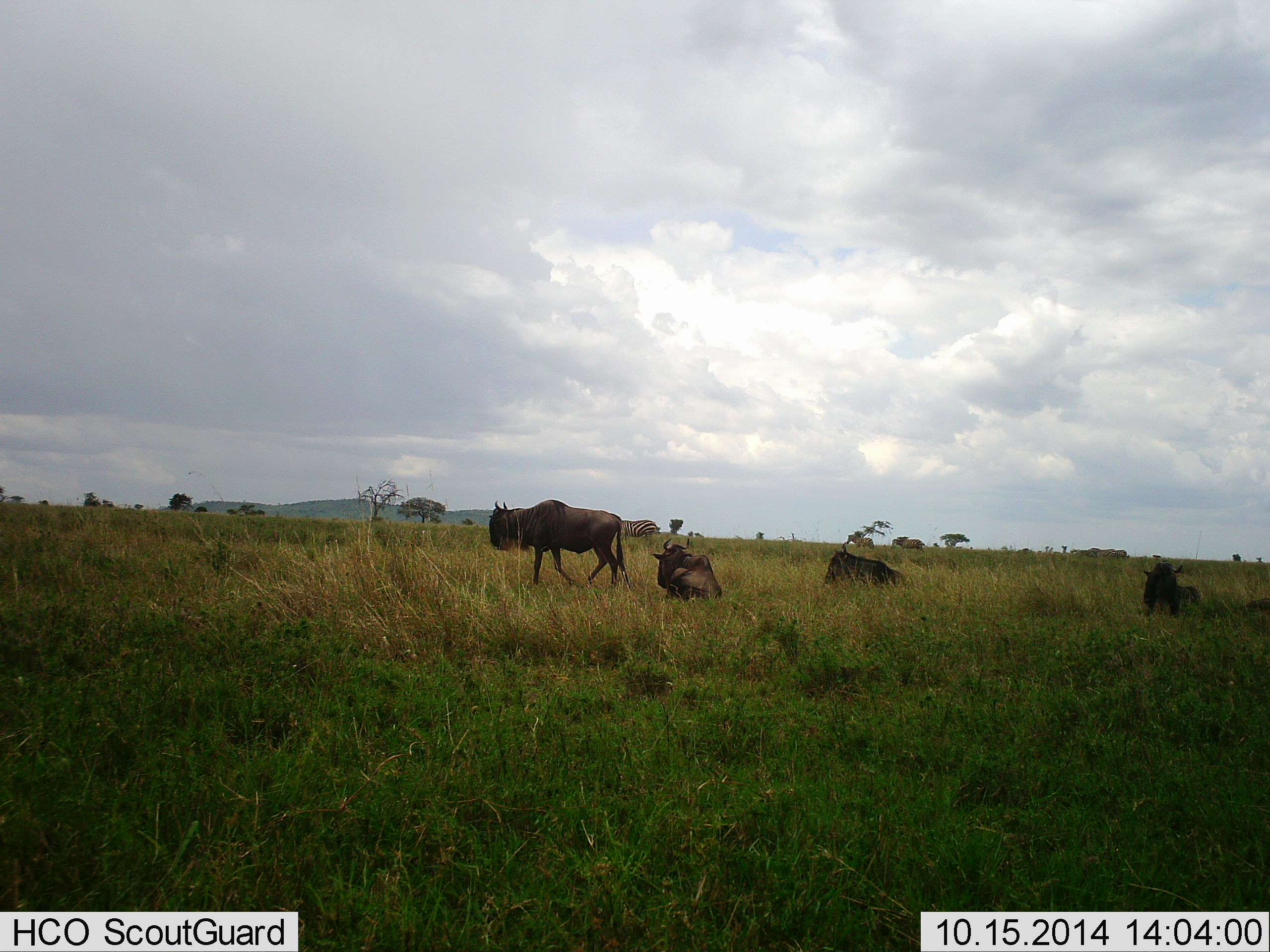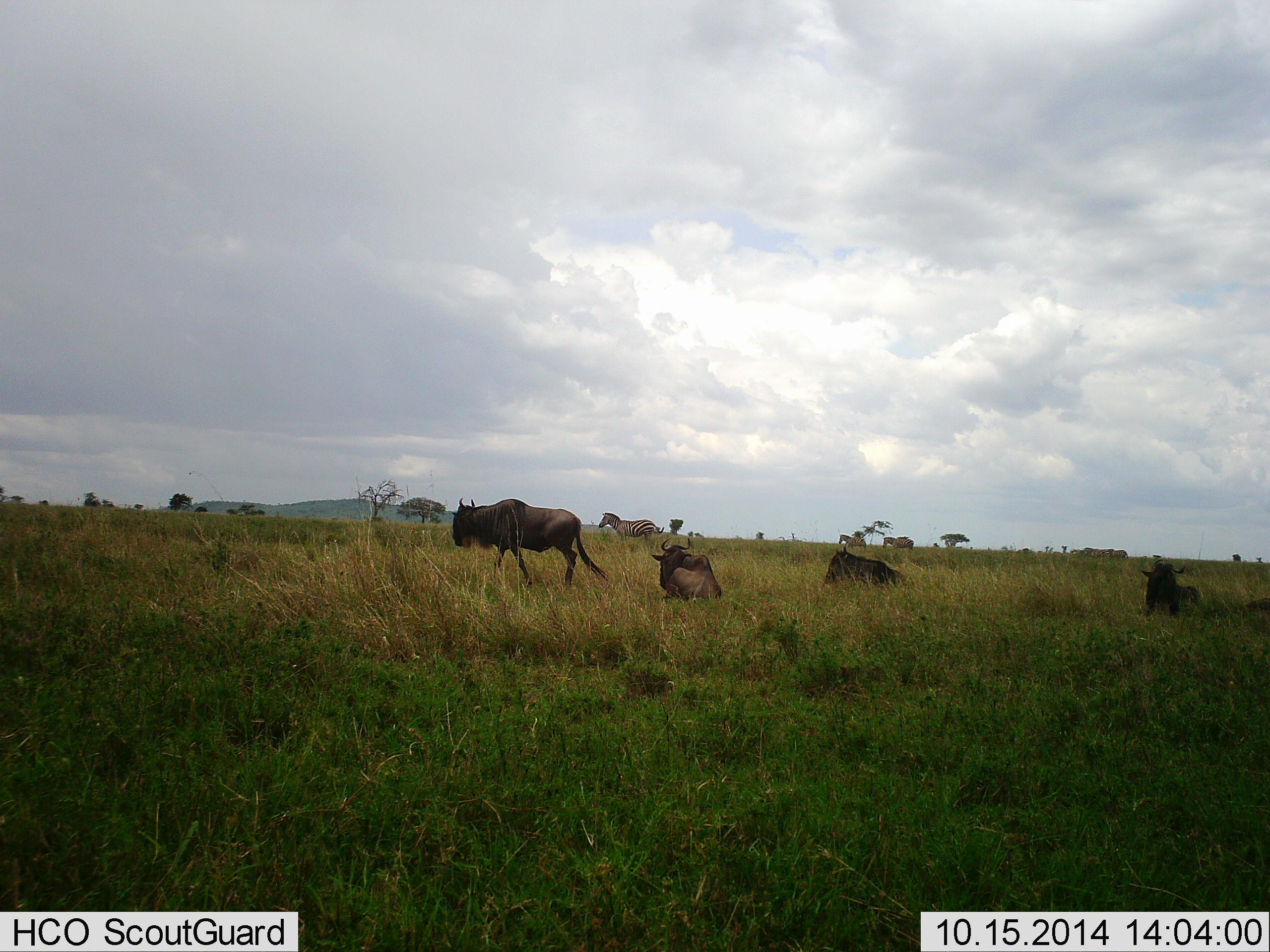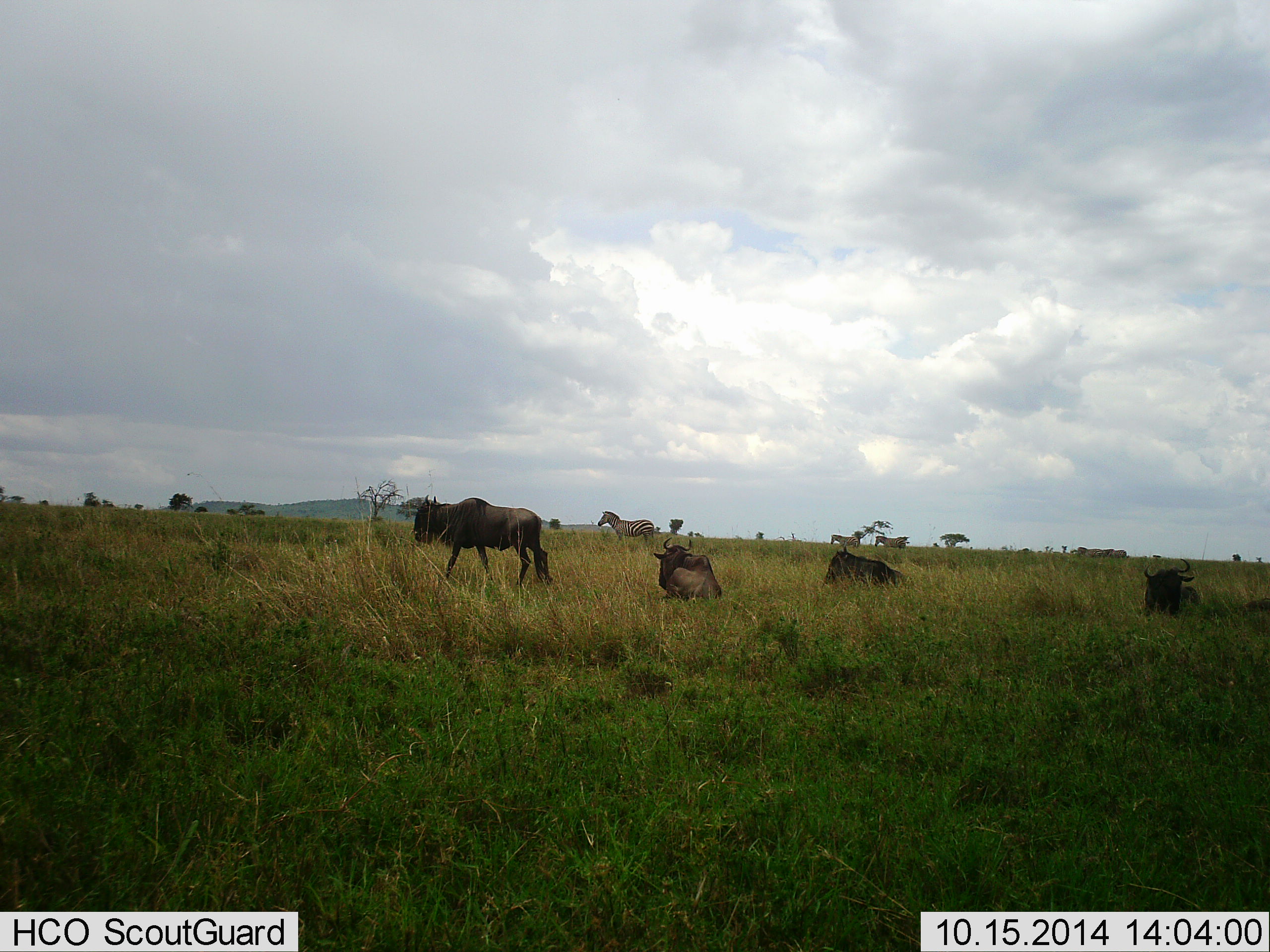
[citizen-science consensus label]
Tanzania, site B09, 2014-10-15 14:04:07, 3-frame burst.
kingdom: Animalia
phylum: Chordata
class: Mammalia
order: Artiodactyla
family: Bovidae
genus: Connochaetes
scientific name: Connochaetes taurinus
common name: blue wildebeest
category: wildebeest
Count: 4.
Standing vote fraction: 13%.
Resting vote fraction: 93%.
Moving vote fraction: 80%.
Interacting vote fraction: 7%.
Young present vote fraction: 0%.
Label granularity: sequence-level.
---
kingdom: Animalia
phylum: Chordata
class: Mammalia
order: Perissodactyla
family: Equidae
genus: Equus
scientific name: Equus quagga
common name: plains zebra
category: zebra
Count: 3.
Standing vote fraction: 70%.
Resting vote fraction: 0%.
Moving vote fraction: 80%.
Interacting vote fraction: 0%.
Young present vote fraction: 0%.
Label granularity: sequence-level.